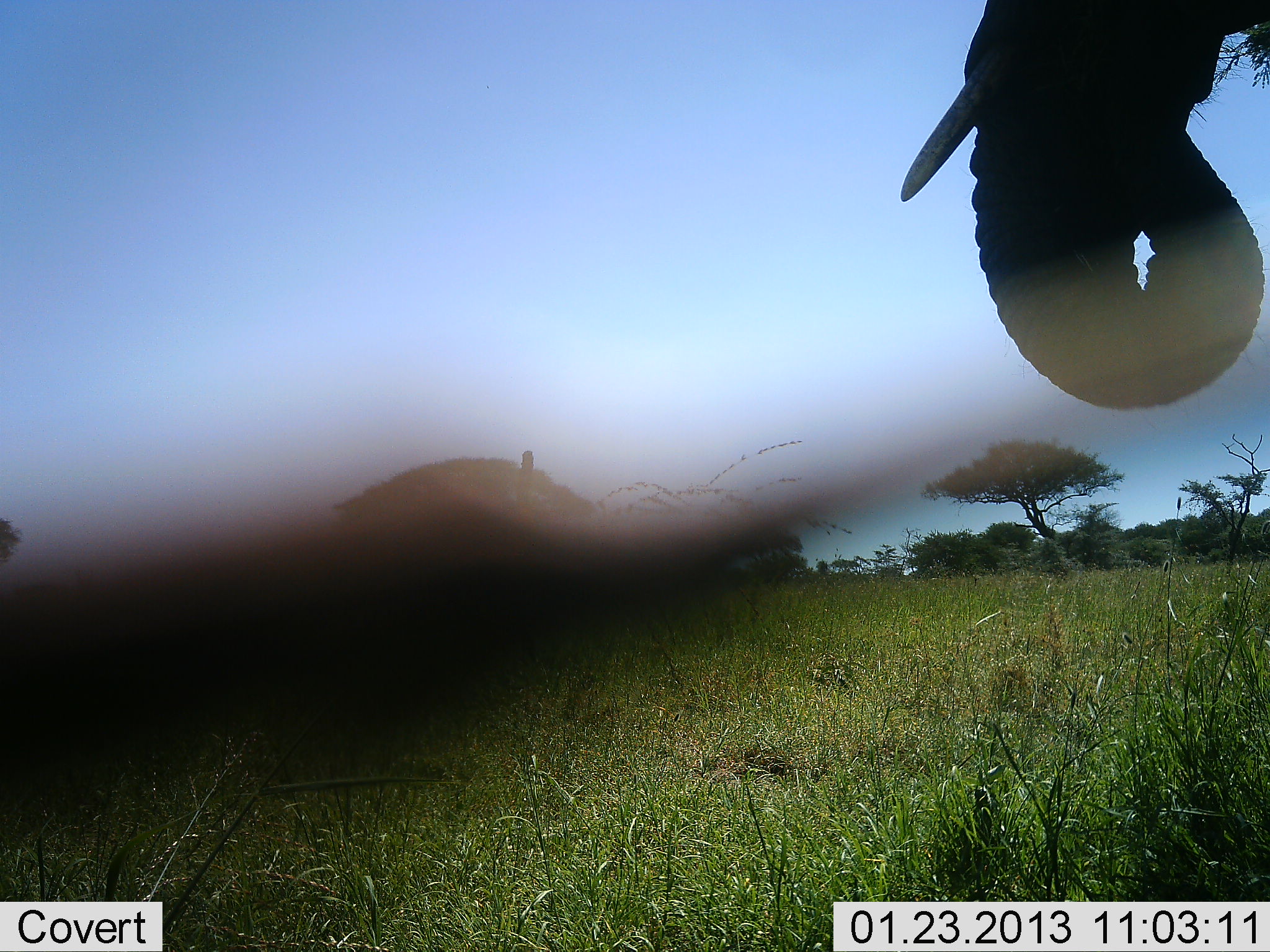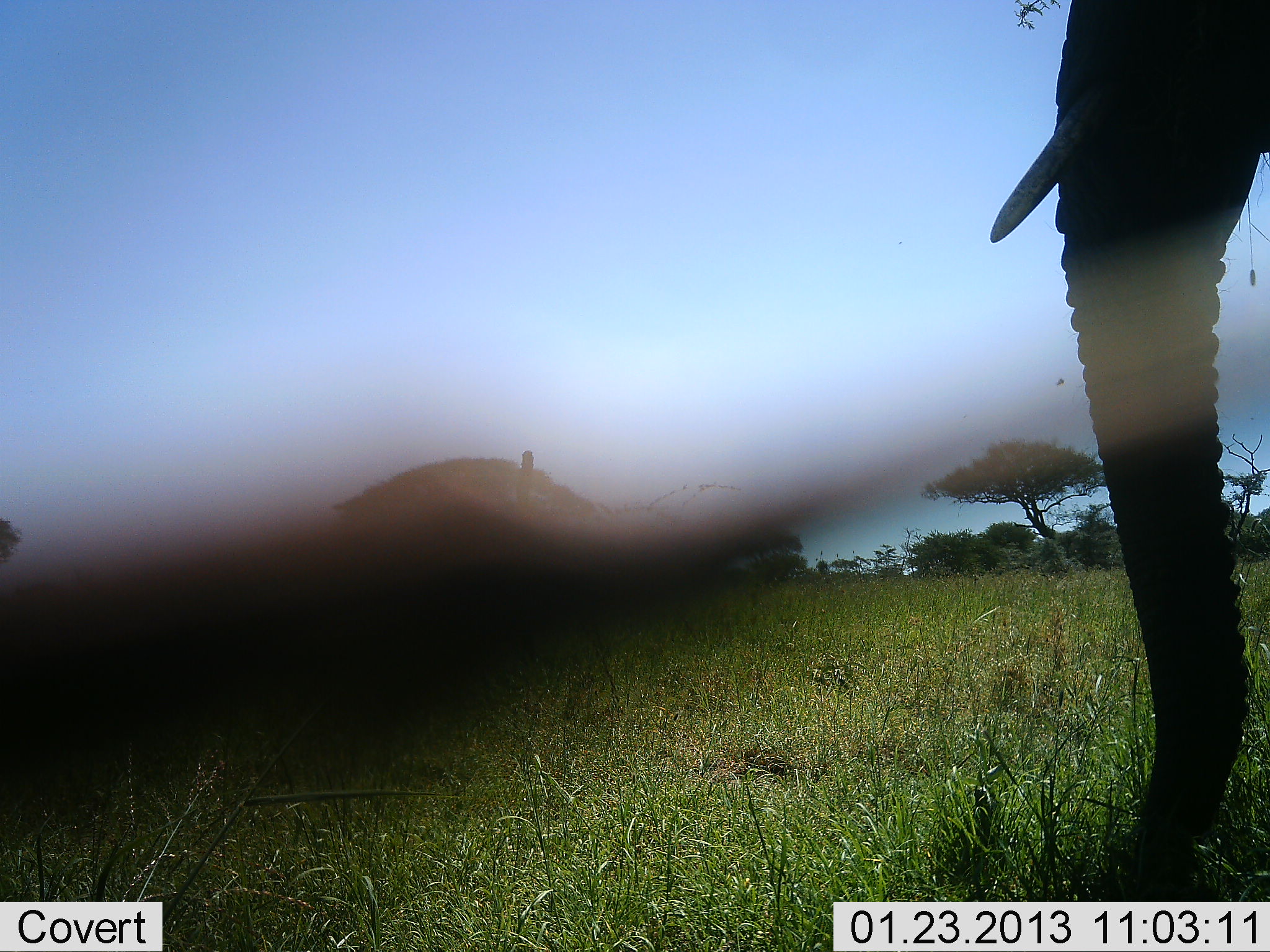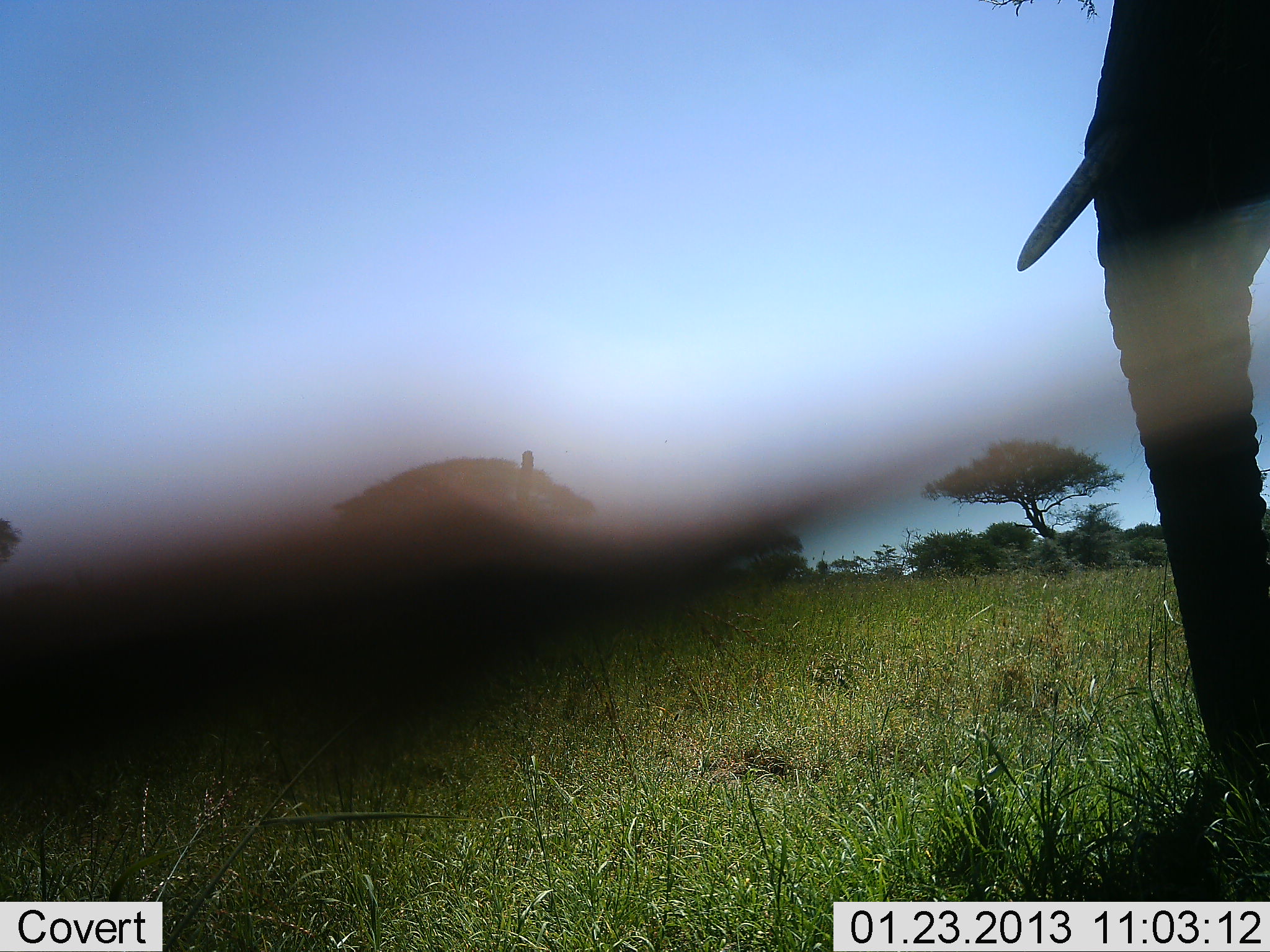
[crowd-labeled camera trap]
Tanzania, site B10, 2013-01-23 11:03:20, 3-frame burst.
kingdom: Animalia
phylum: Chordata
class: Mammalia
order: Proboscidea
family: Elephantidae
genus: Loxodonta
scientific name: Loxodonta africana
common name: african bush elephant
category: elephant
Elephant (african bush elephant) (Loxodonta africana), count 1. Behavior (volunteer vote fractions): standing 39%, resting 0%, moving 4%, interacting 0%. Young present (vote fraction): 0%. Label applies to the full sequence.